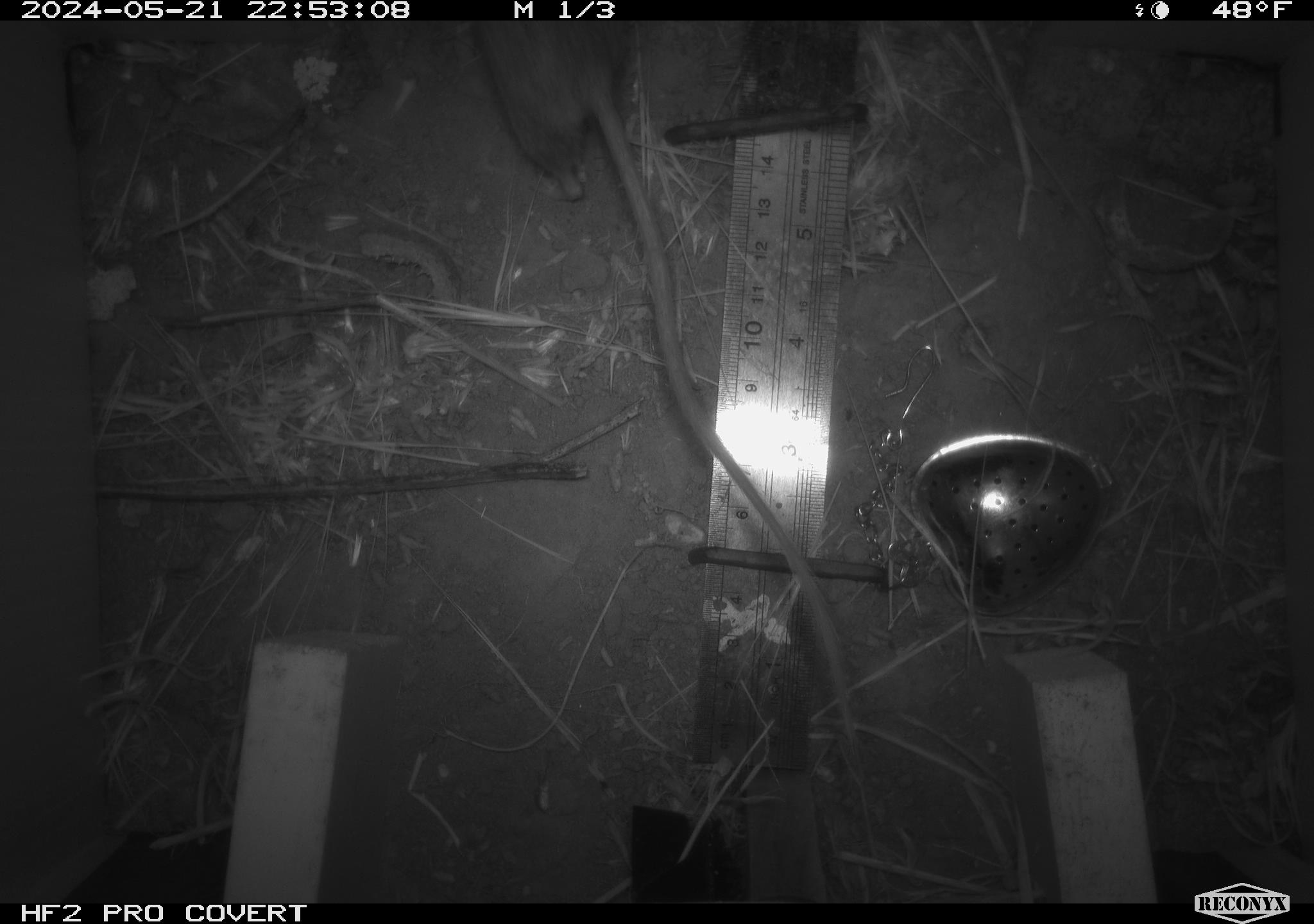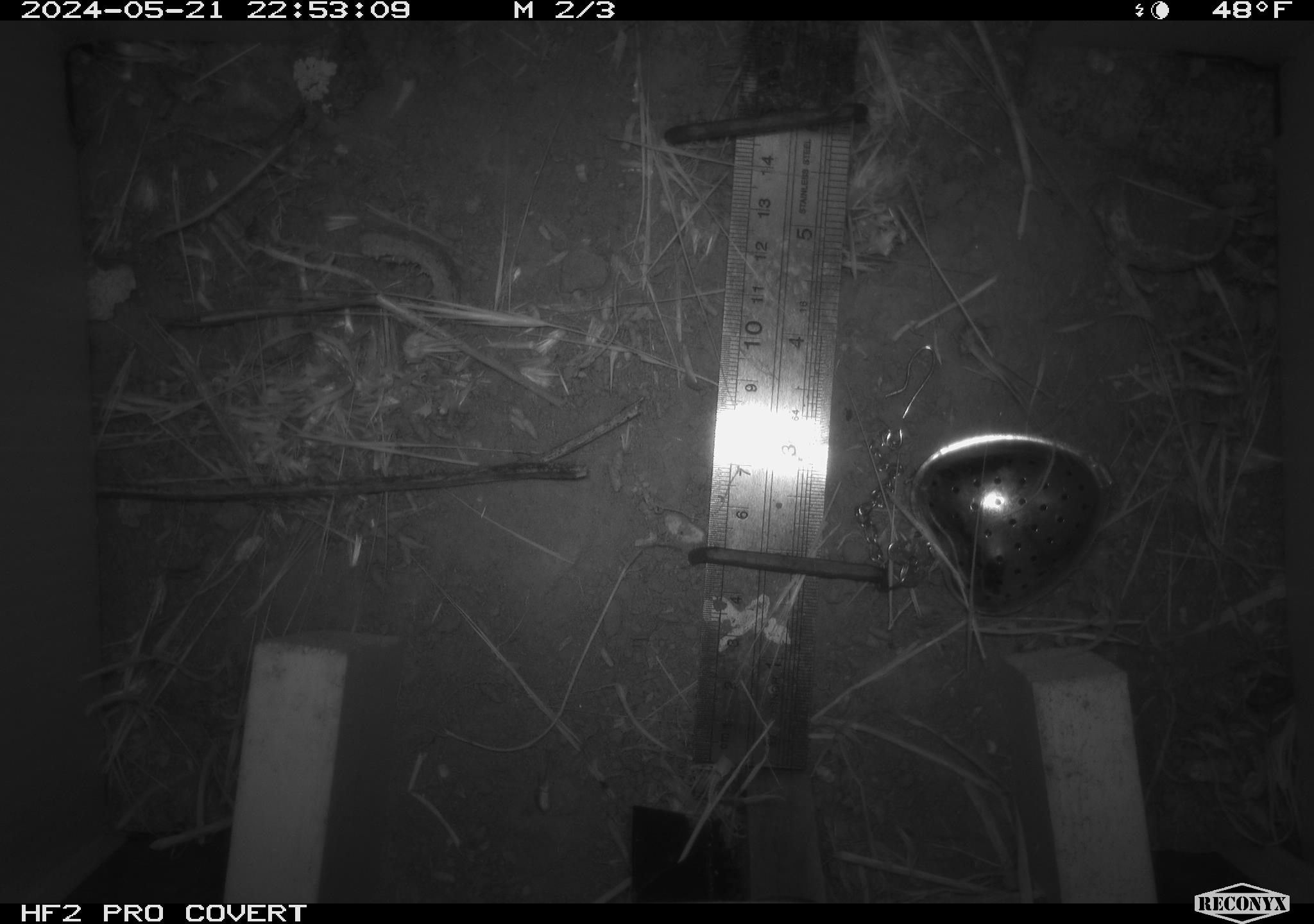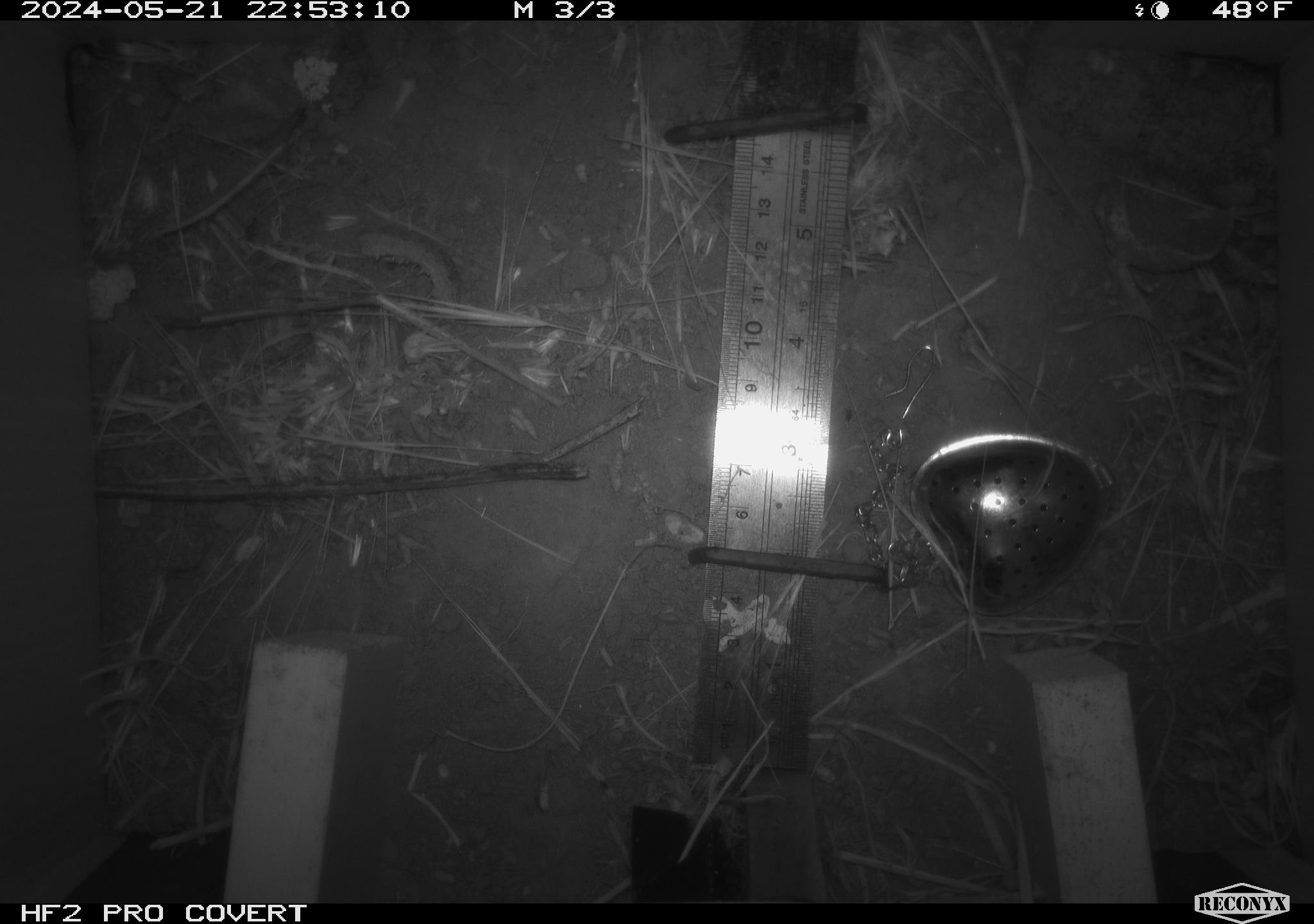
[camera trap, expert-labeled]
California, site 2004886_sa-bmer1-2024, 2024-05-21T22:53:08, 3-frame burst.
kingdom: Animalia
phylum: Chordata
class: Mammalia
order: Rodentia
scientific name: Rodentia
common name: mouse species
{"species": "mouse species (Rodentia)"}